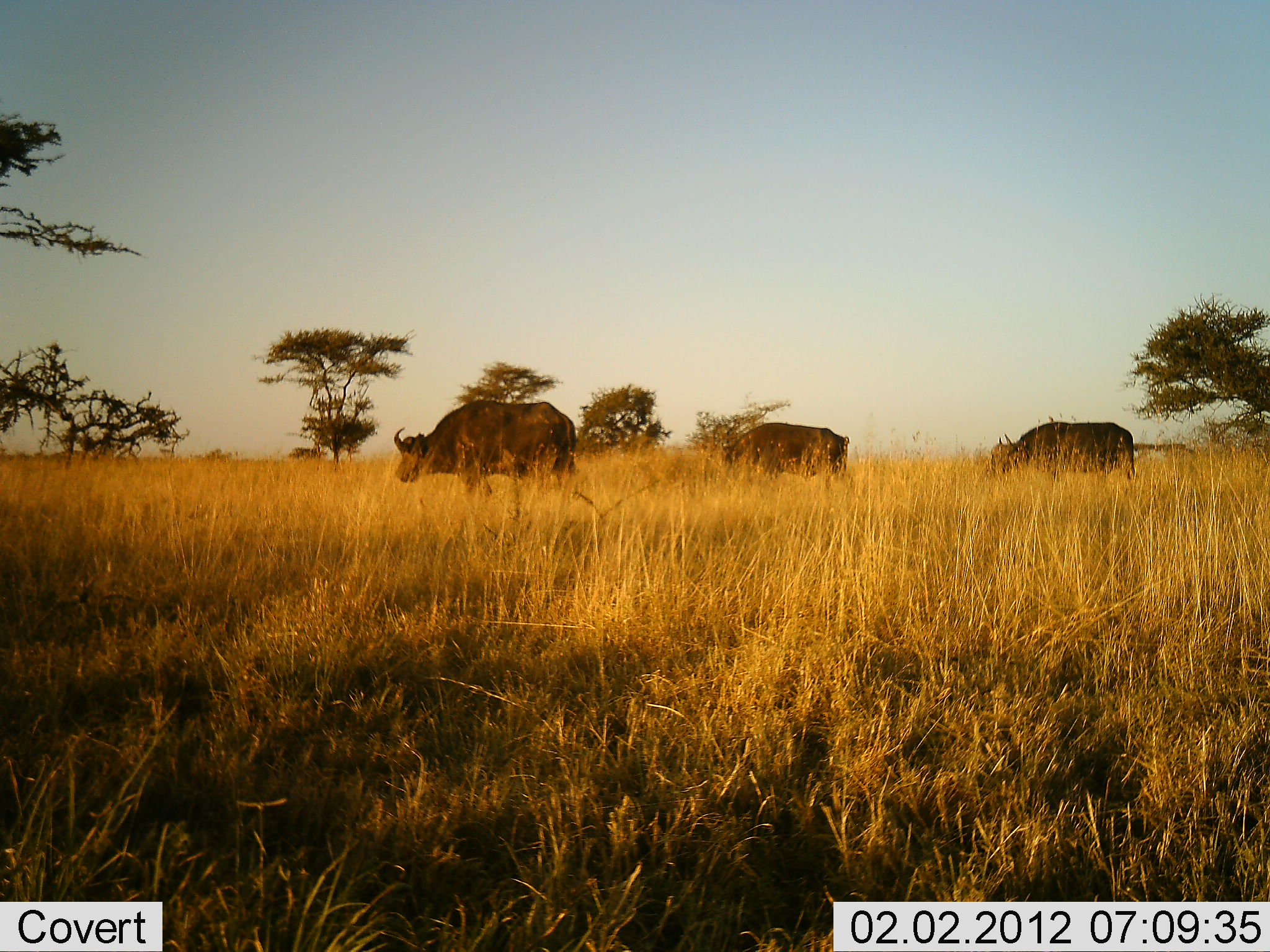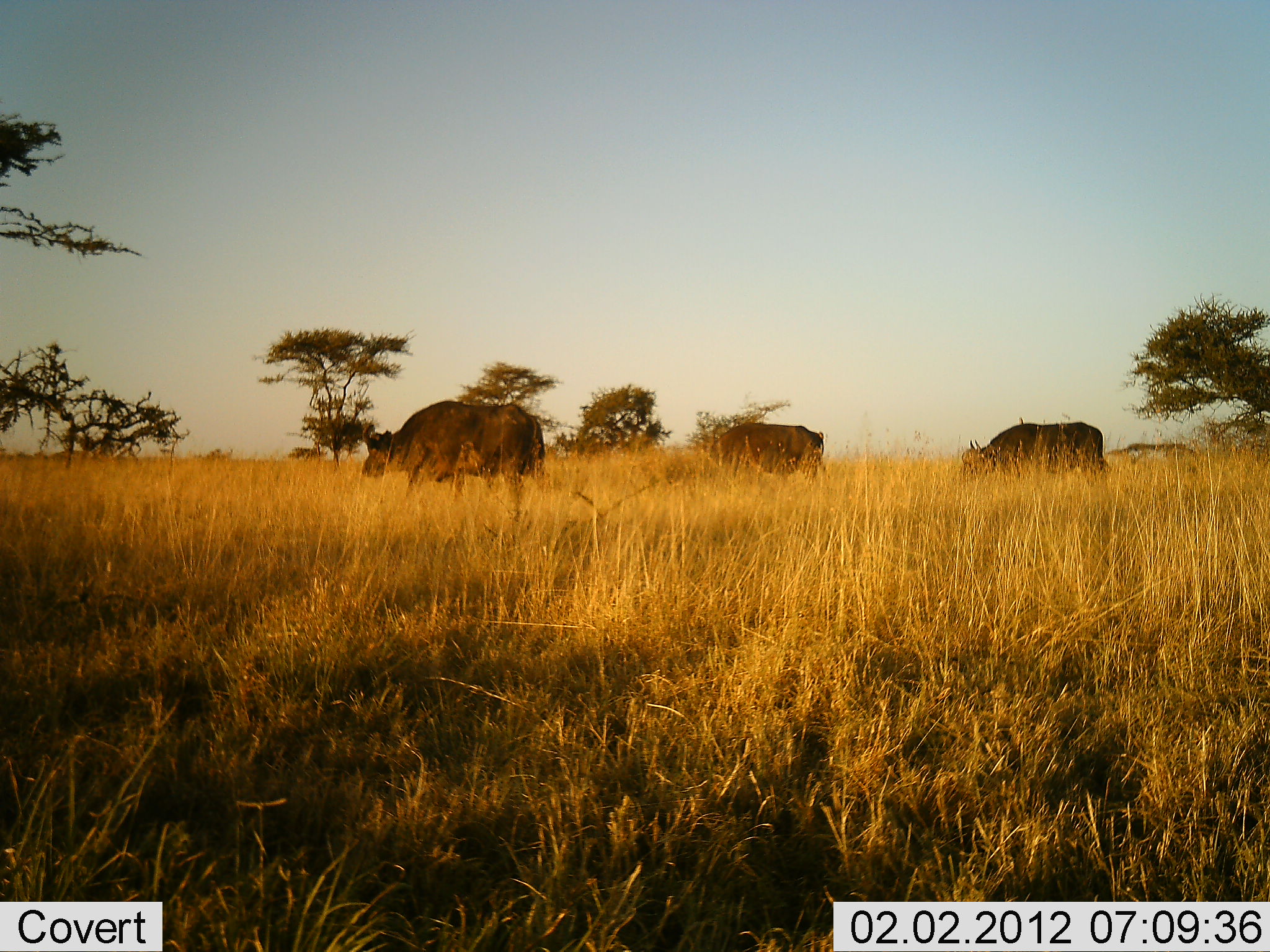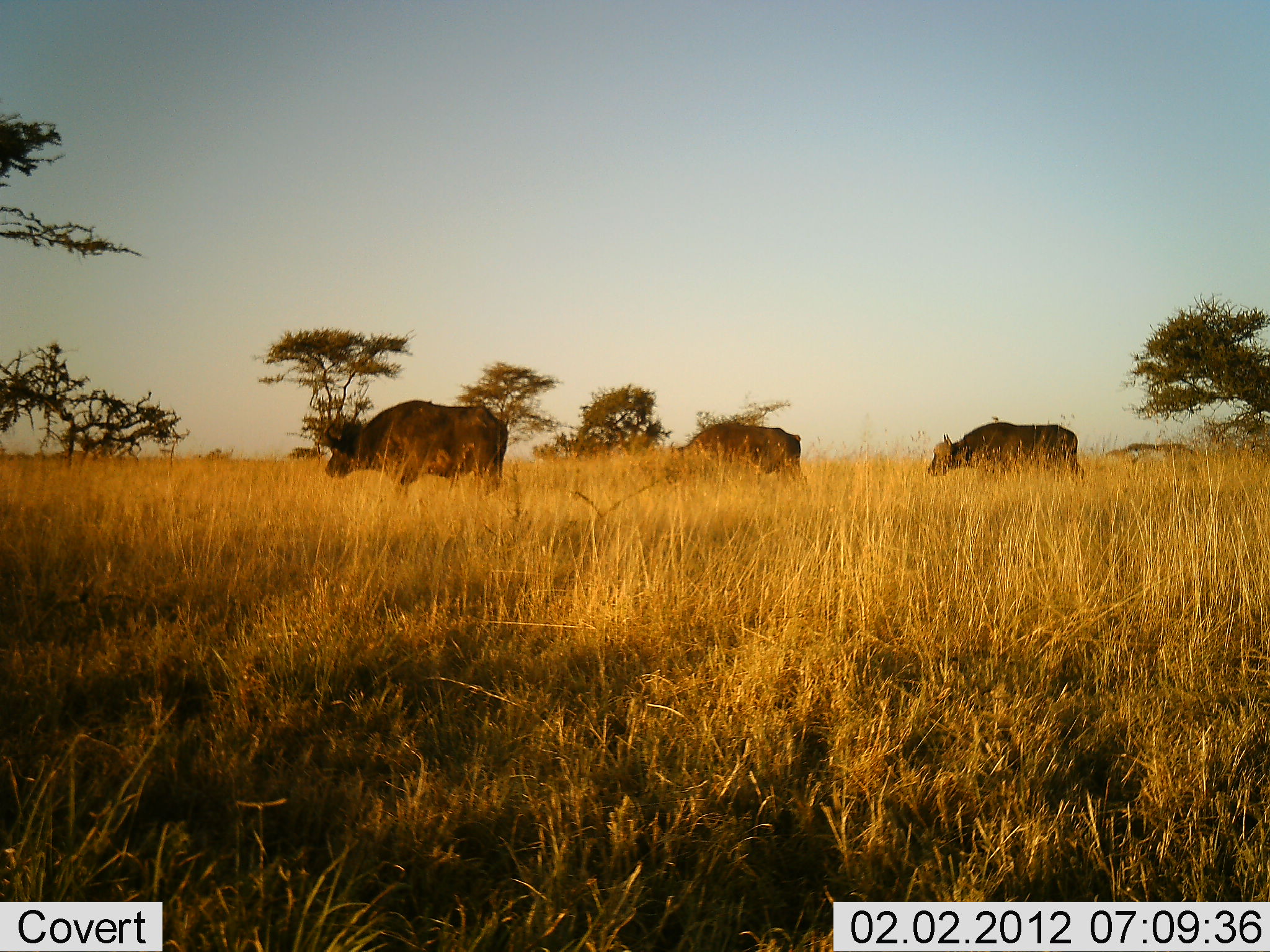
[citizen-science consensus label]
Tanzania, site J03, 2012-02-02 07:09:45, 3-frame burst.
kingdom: Animalia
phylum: Chordata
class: Mammalia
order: Artiodactyla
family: Bovidae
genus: Syncerus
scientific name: Syncerus caffer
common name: cape buffalo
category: buffalo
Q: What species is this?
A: Buffalo (cape buffalo) (Syncerus caffer).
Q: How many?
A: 3.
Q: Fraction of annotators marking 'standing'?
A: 5%.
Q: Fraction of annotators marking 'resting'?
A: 0%.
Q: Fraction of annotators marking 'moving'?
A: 95%.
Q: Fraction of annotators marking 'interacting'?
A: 0%.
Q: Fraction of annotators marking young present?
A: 0%.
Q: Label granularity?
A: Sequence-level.